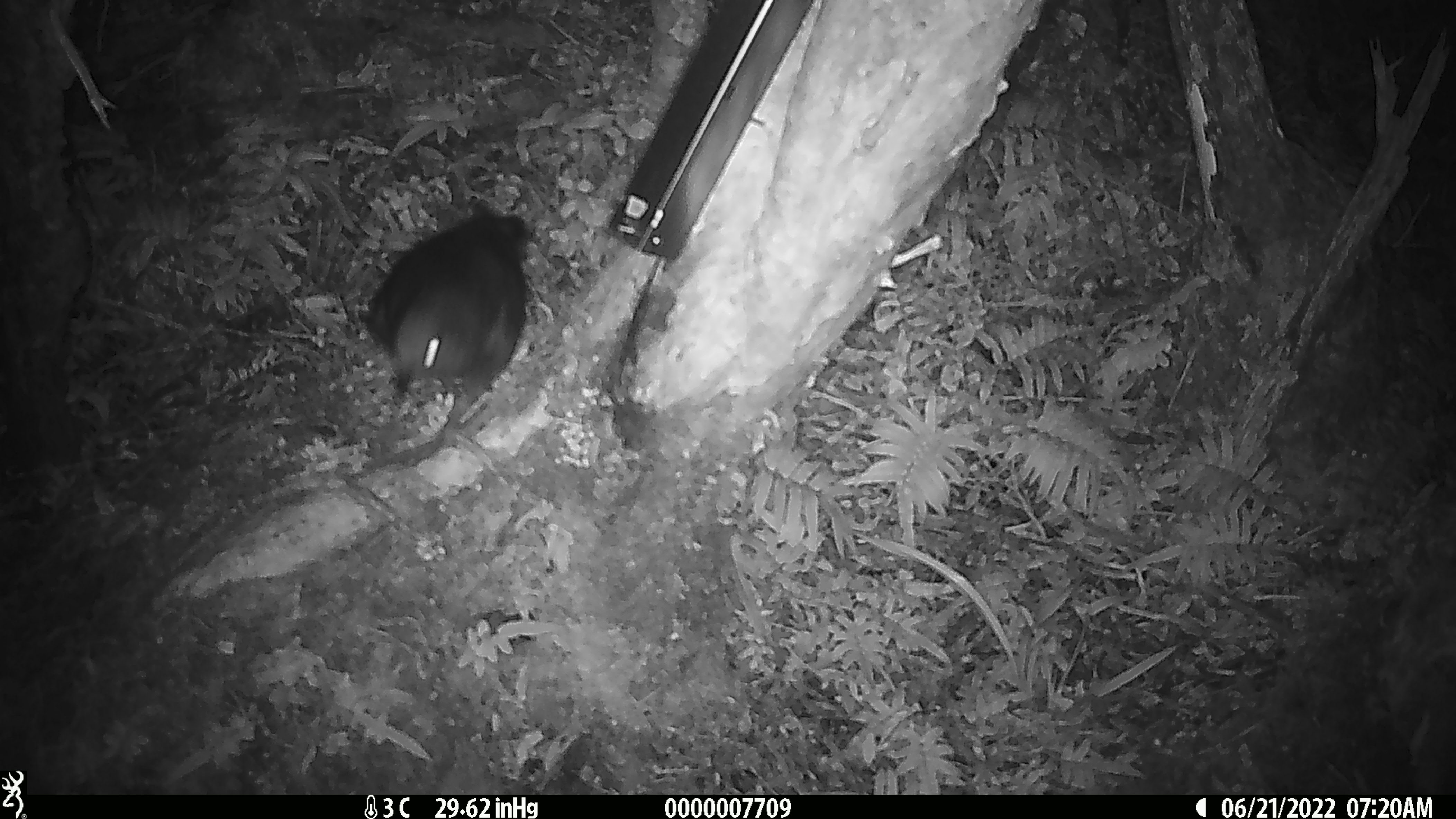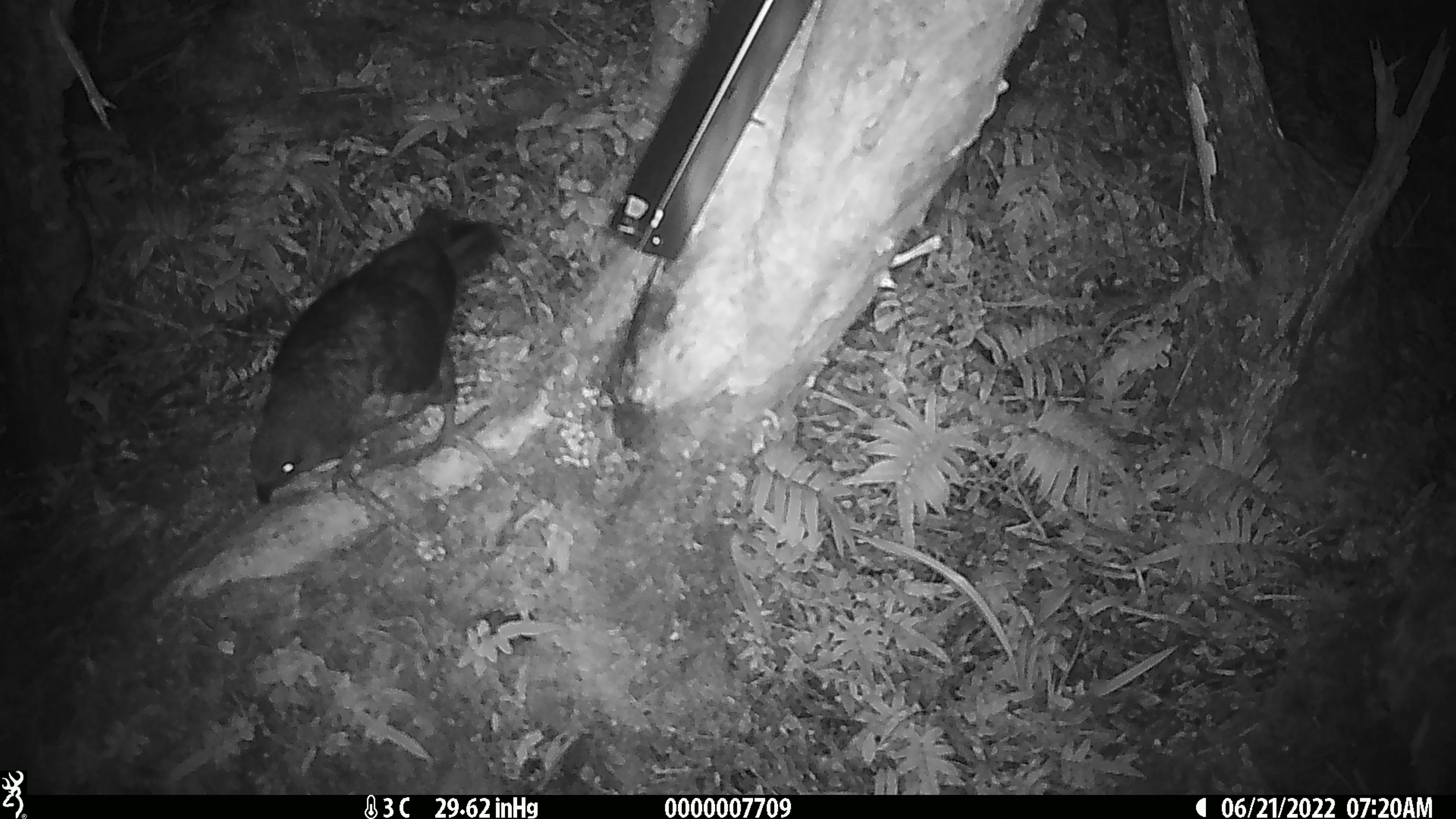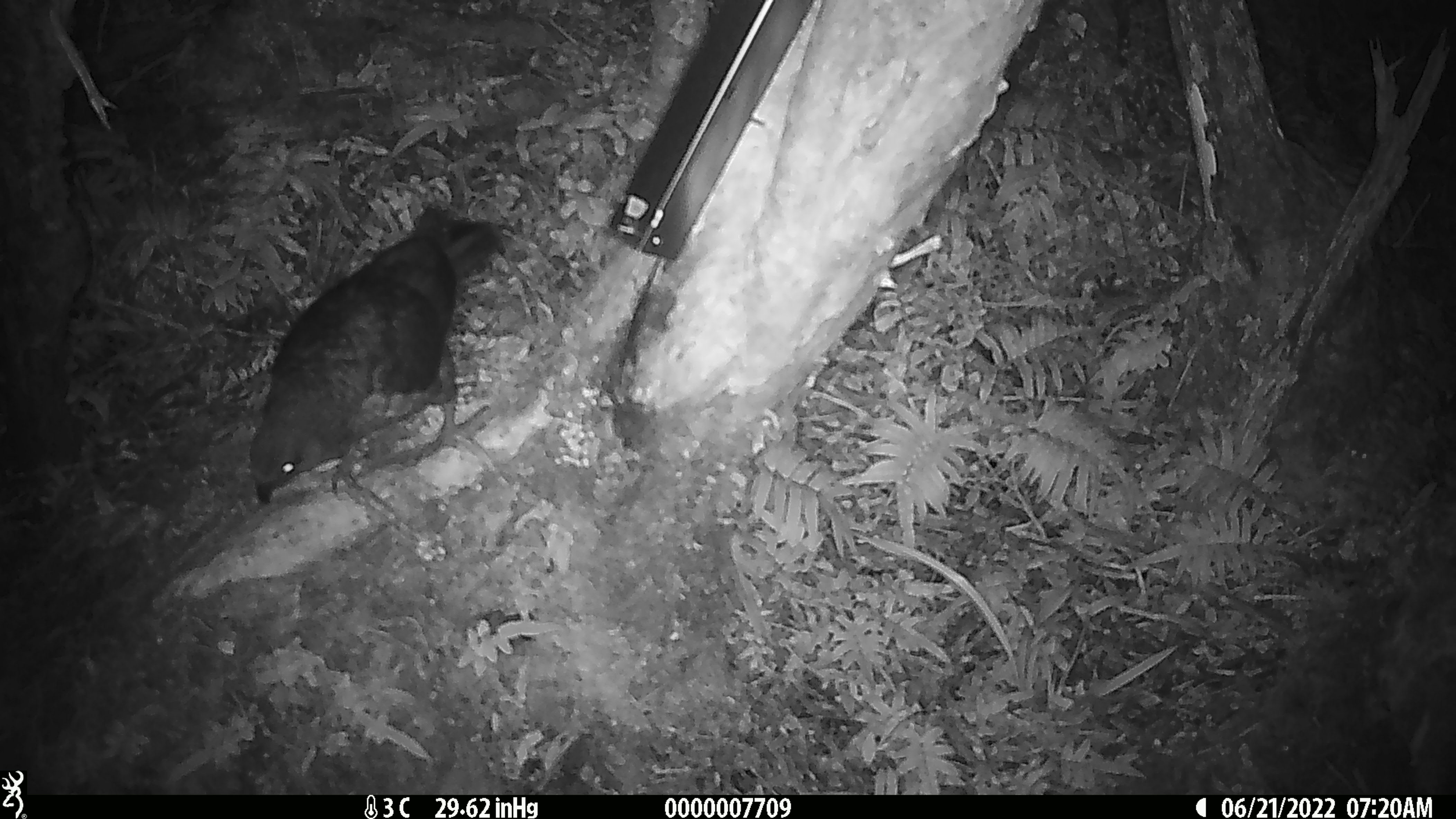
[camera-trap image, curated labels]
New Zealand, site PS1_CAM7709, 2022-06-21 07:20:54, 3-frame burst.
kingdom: Animalia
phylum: Chordata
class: Aves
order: Psittaciformes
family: Strigopidae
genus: Nestor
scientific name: Nestor notabilis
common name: kea